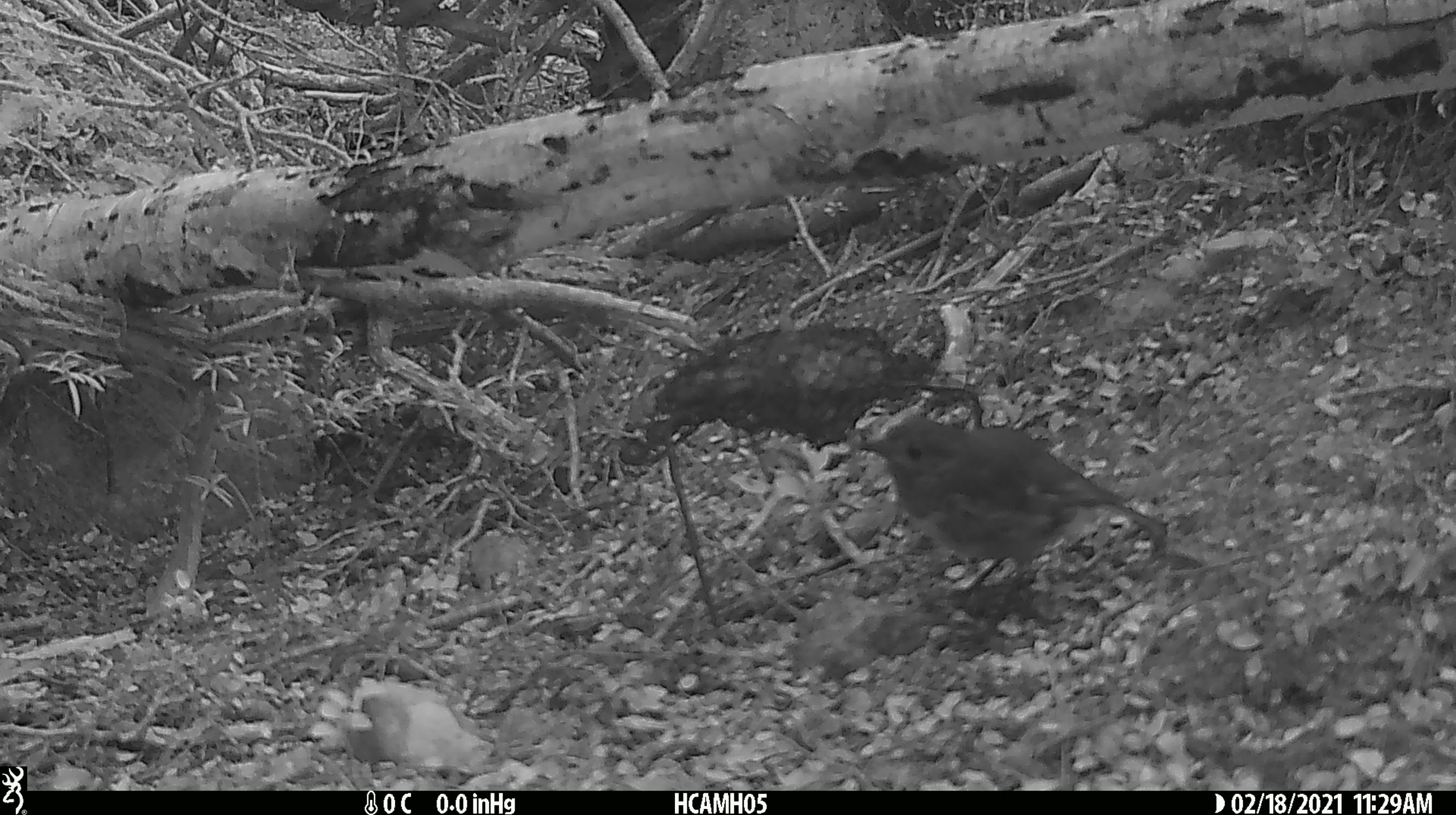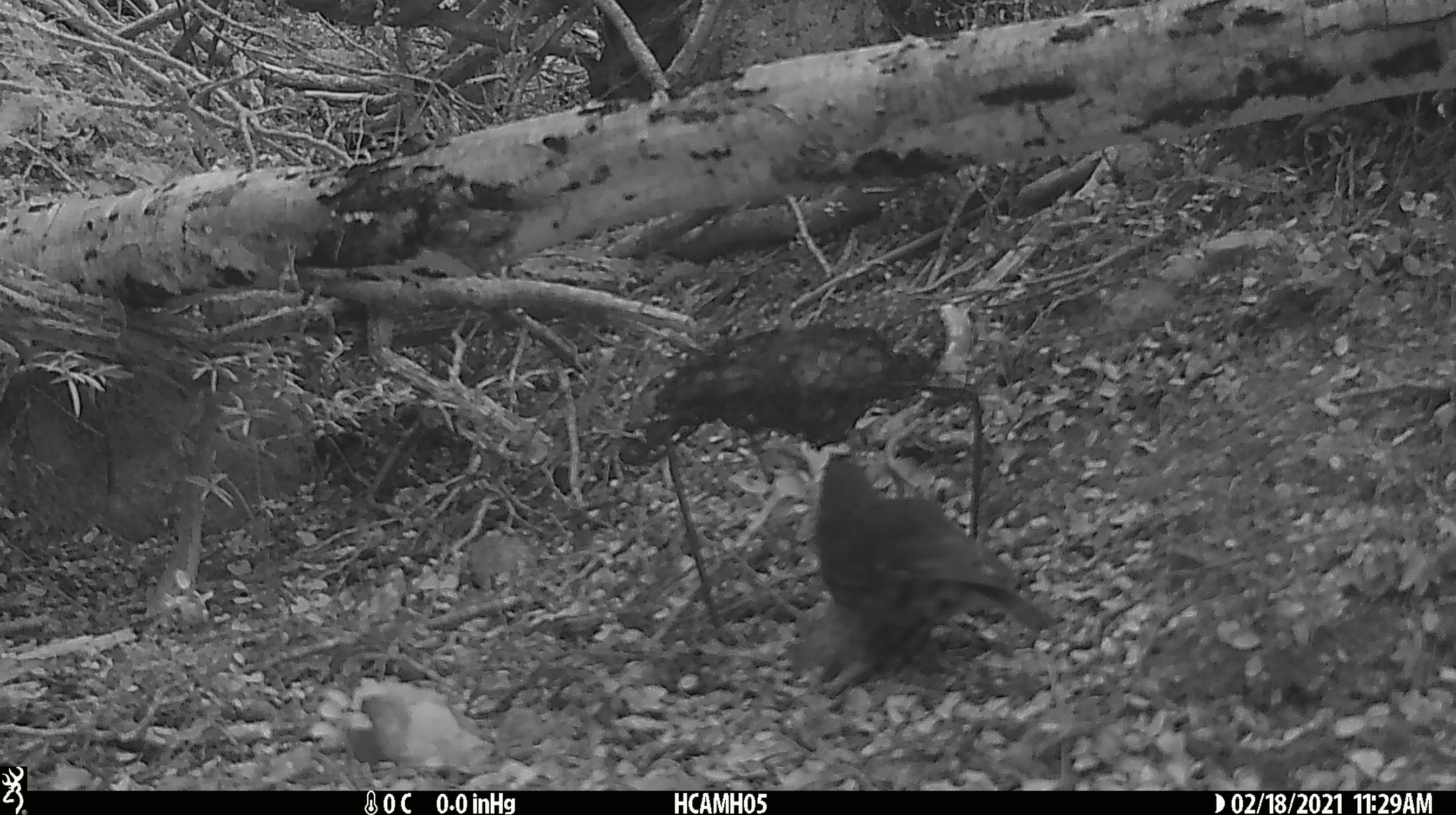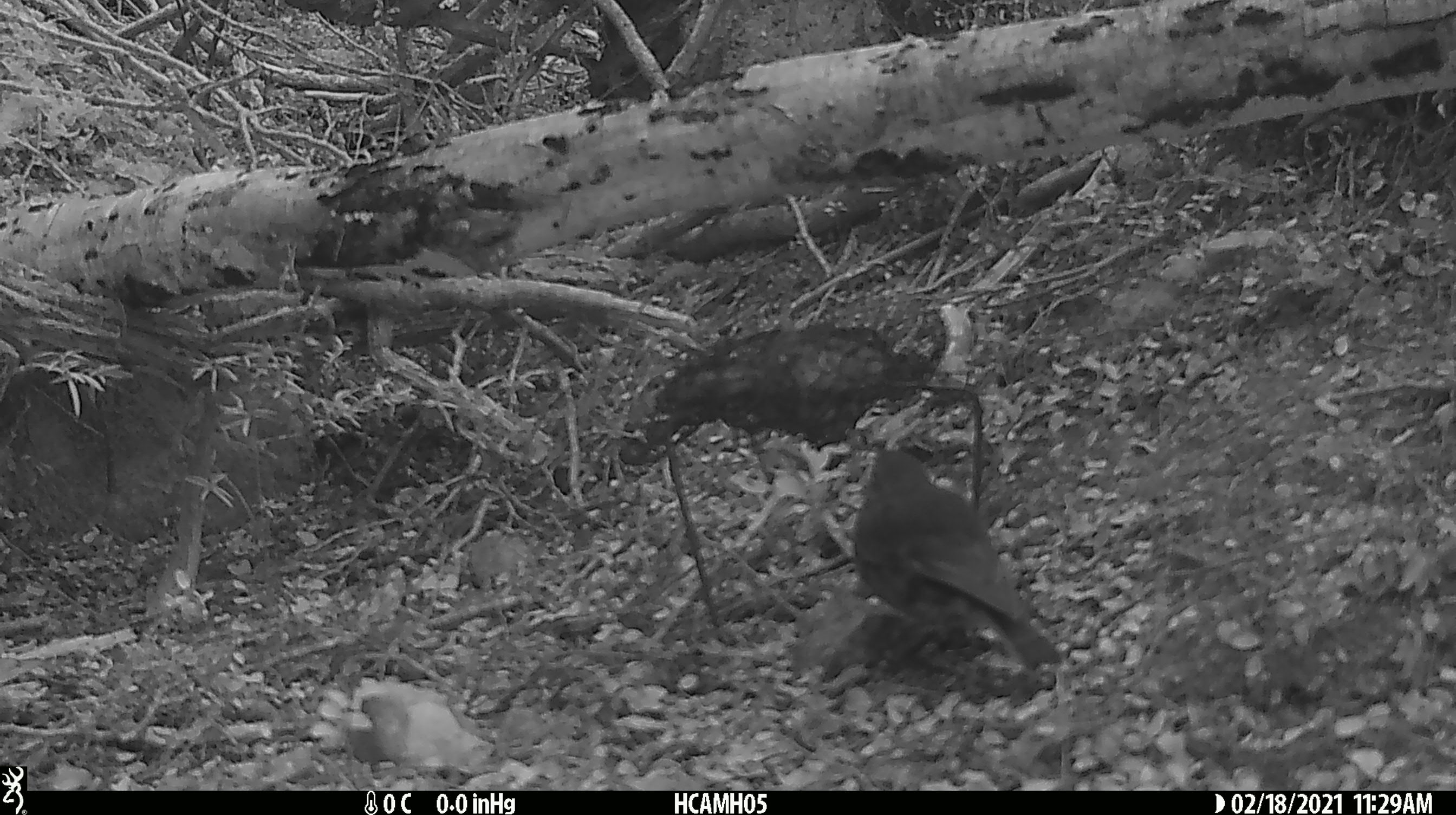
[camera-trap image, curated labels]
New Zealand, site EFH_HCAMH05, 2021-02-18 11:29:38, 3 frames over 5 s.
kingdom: Animalia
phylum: Chordata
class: Aves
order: Passeriformes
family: Petroicidae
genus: Petroica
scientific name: Petroica australis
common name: new zealand robin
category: robin